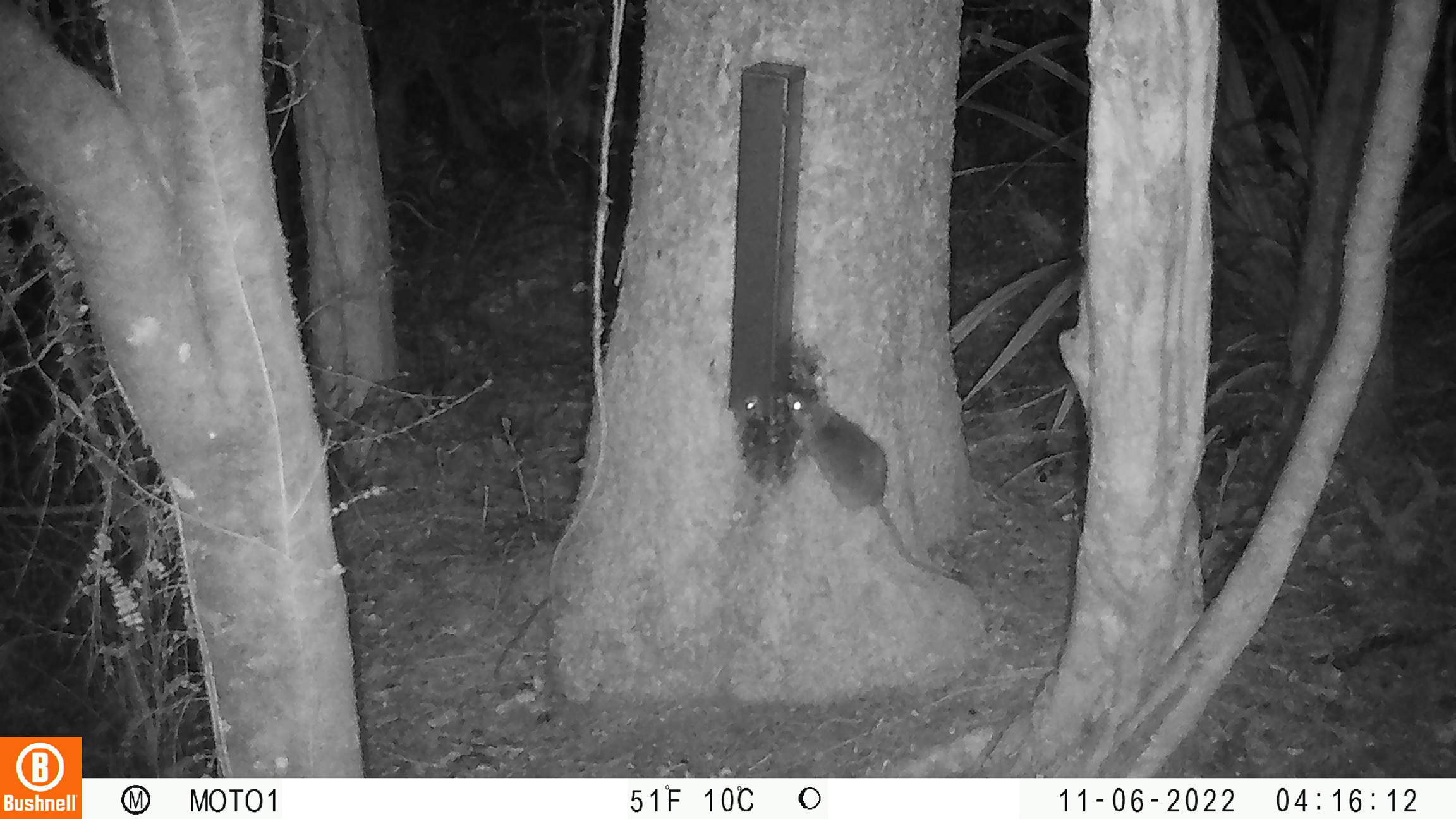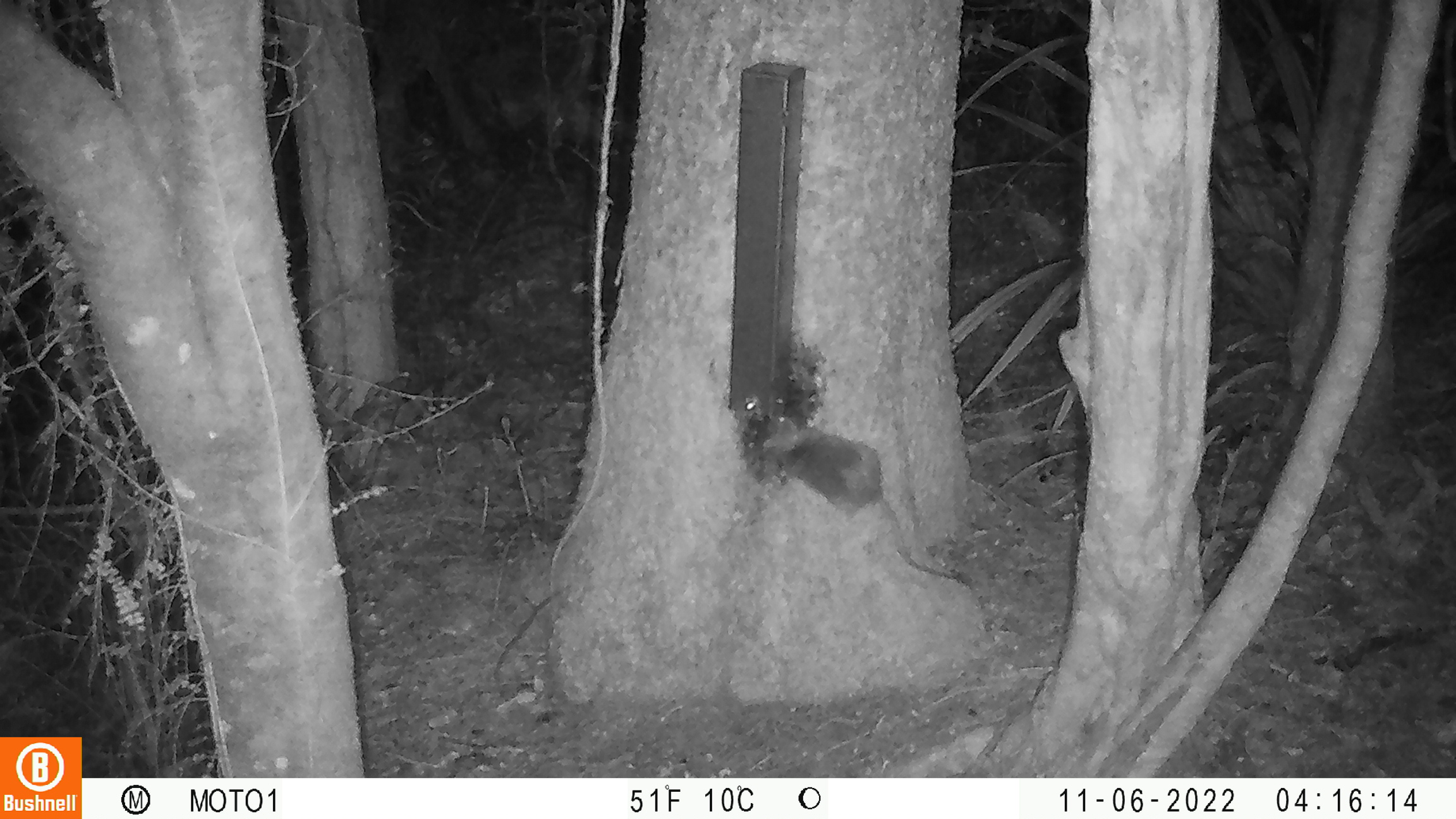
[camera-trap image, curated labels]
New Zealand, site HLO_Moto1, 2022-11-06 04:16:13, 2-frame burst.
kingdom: Animalia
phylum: Chordata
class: Mammalia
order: Rodentia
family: Muridae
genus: Rattus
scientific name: Rattus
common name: rat